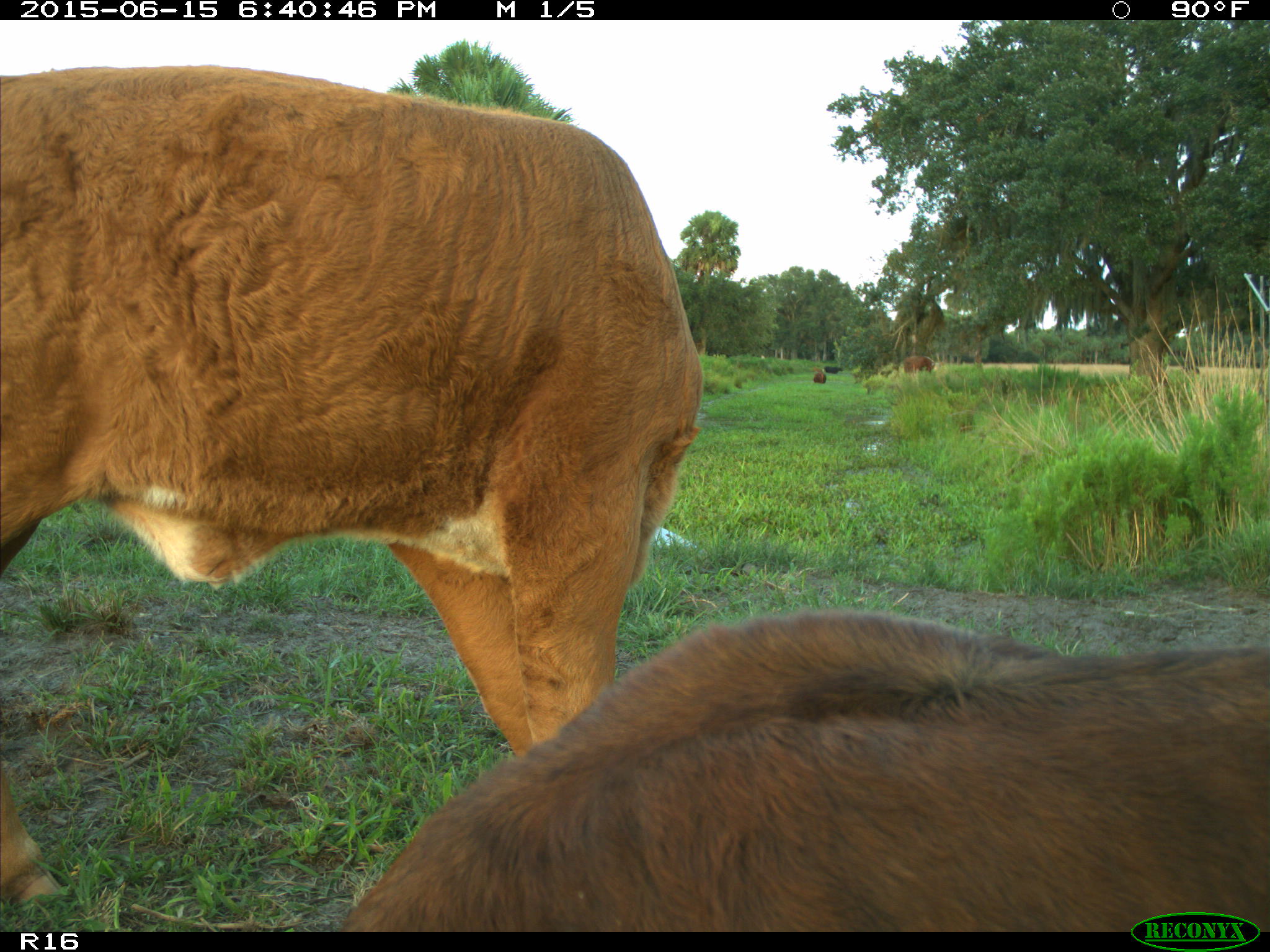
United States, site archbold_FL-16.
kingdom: Animalia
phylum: Chordata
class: Mammalia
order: Artiodactyla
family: Bovidae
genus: Bos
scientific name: Bos taurus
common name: domestic cow